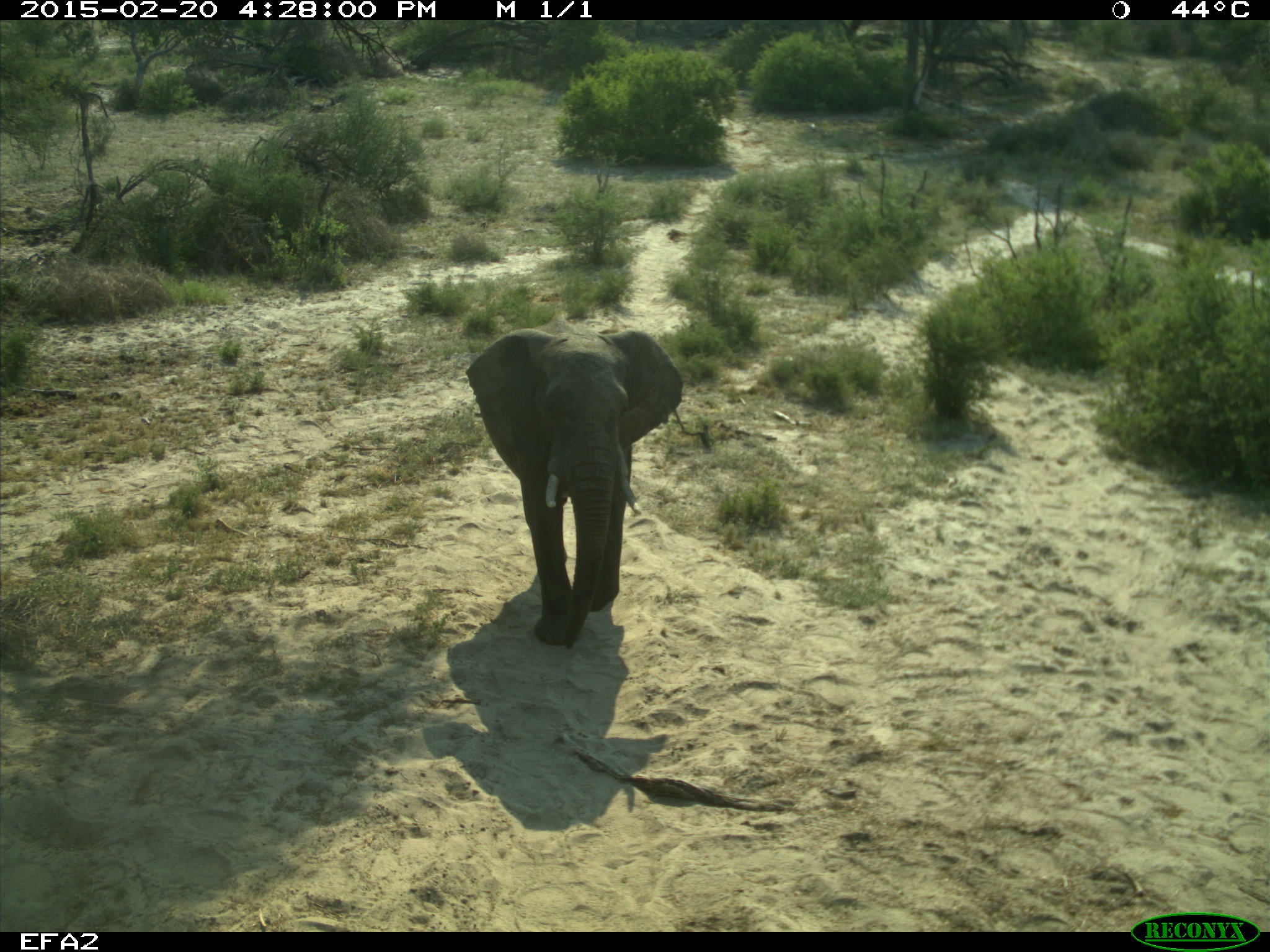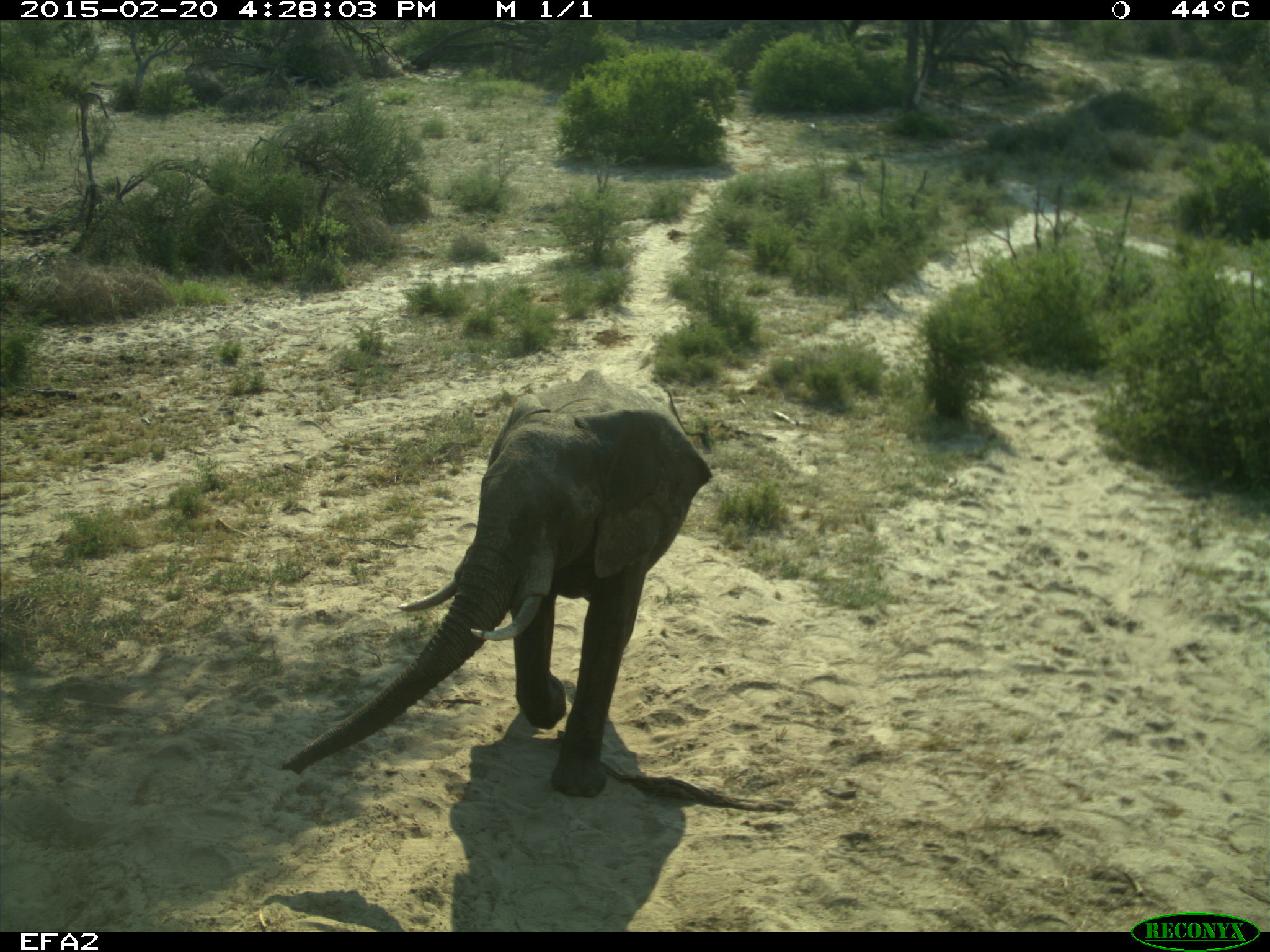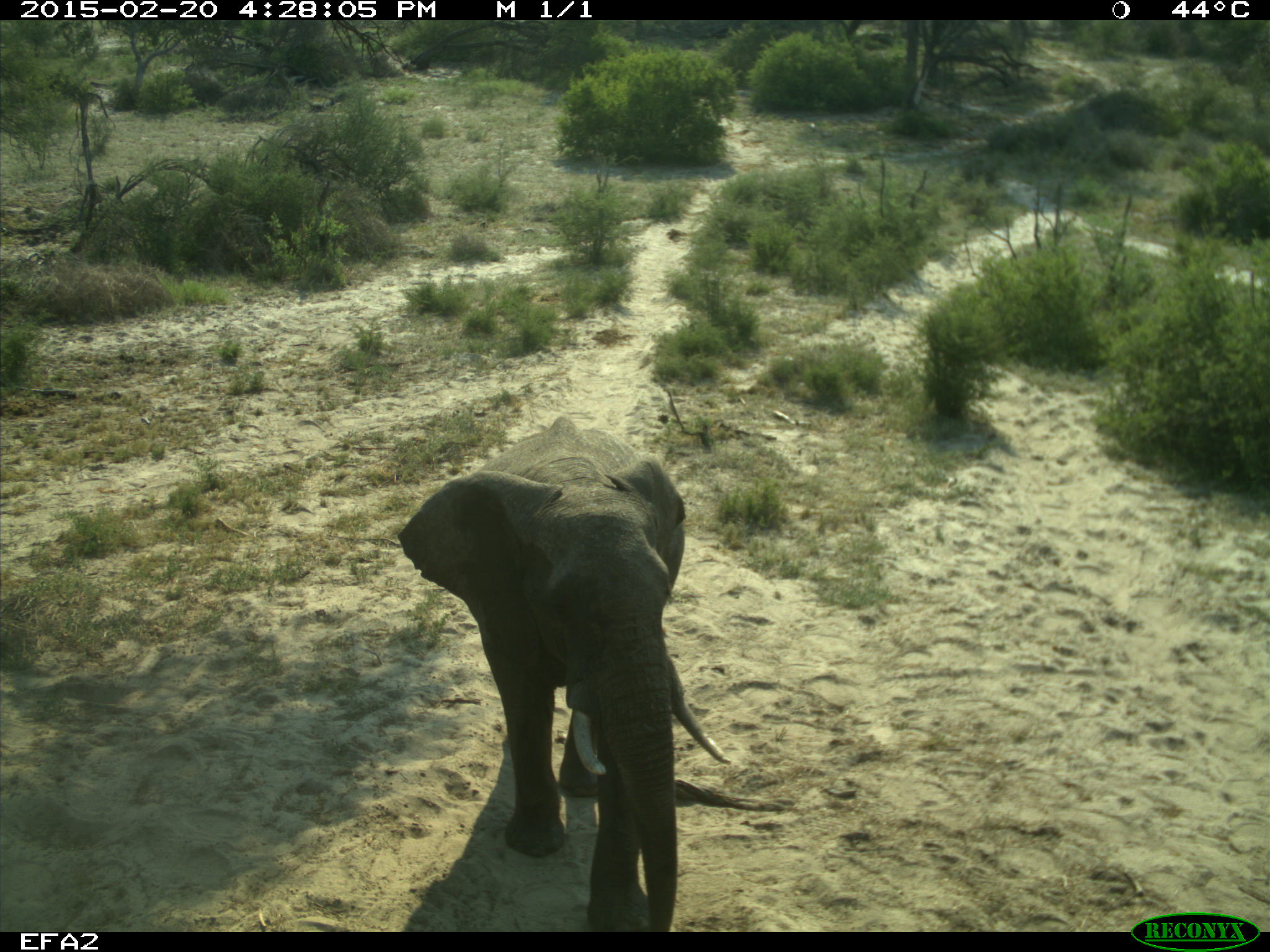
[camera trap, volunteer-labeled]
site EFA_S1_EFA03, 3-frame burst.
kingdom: Animalia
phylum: Chordata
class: Mammalia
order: Proboscidea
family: Elephantidae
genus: Loxodonta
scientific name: Loxodonta africana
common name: african bush elephant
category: elephant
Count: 1.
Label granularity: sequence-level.